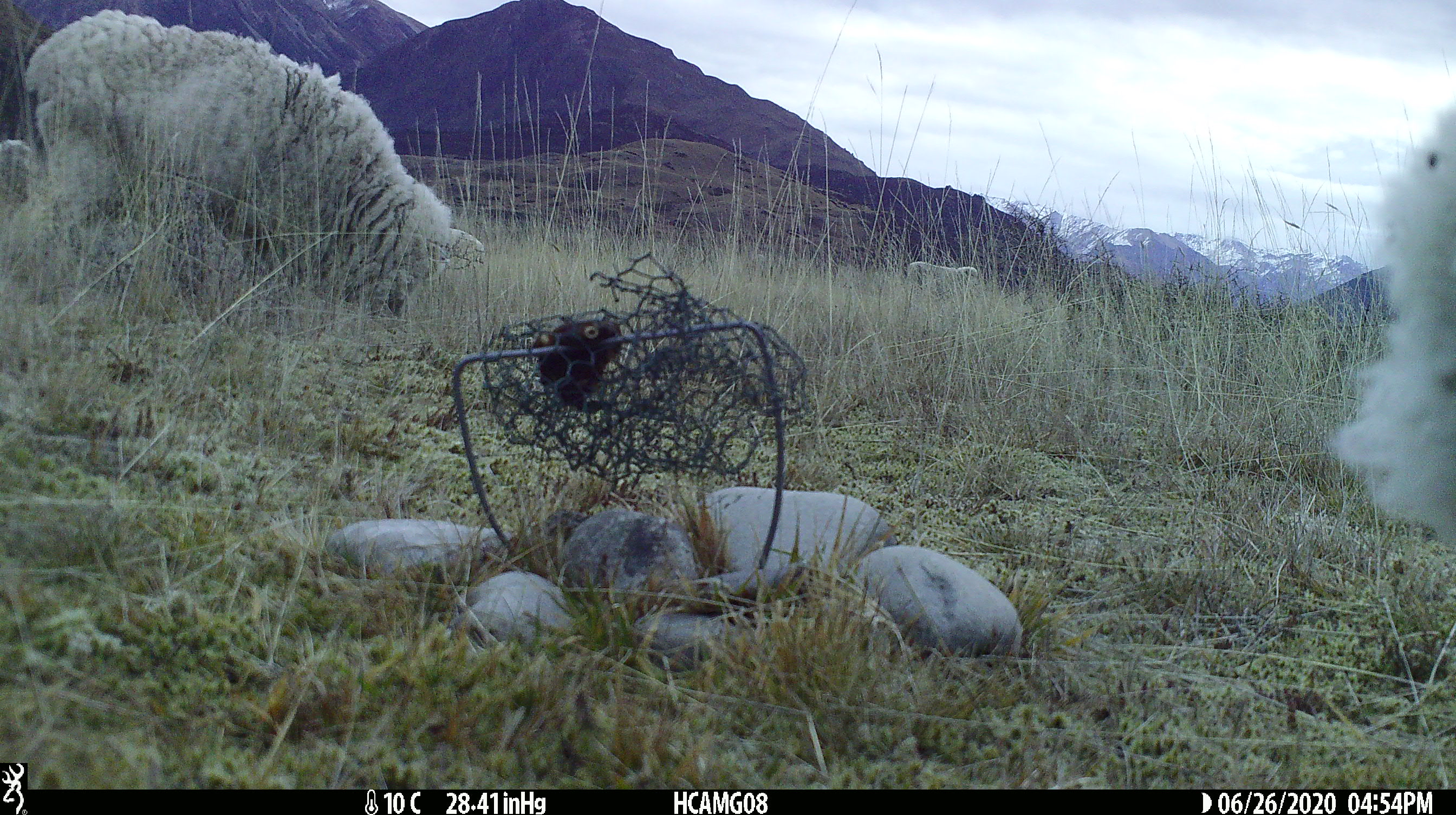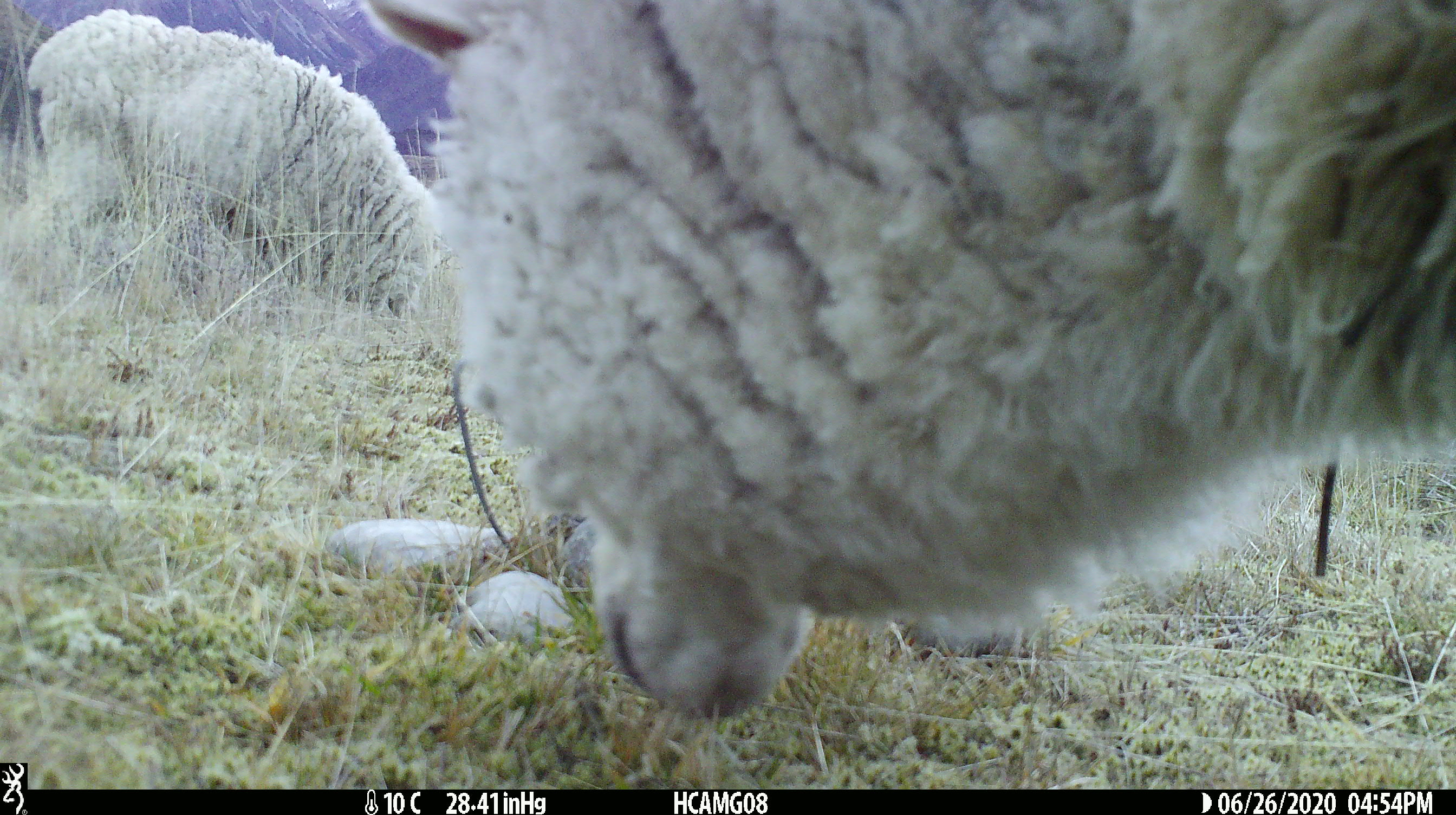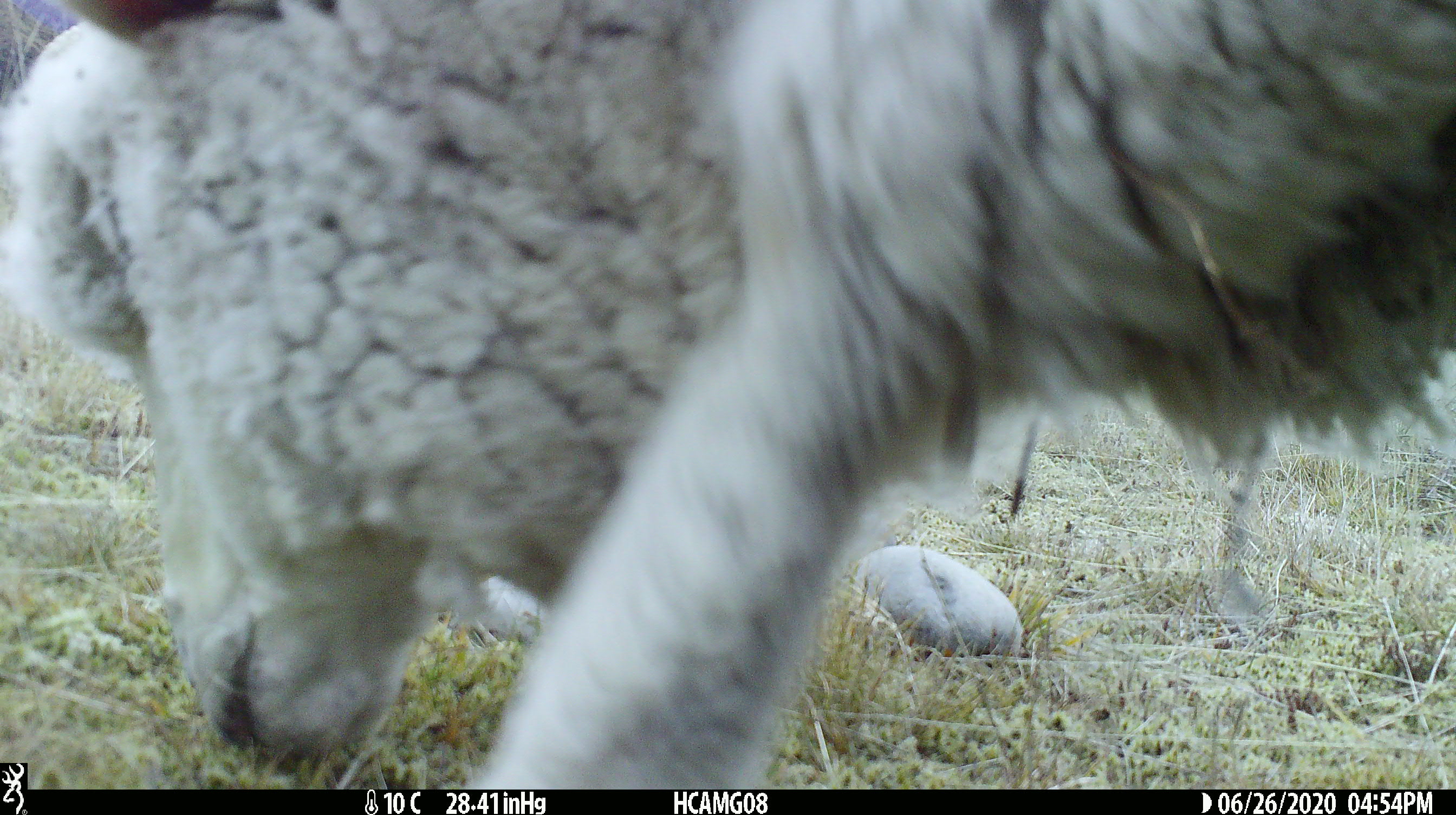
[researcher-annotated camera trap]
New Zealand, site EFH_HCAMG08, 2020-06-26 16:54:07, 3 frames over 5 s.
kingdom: Animalia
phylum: Chordata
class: Mammalia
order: Artiodactyla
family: Bovidae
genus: Ovis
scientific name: Ovis aries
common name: domestic sheep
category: sheep